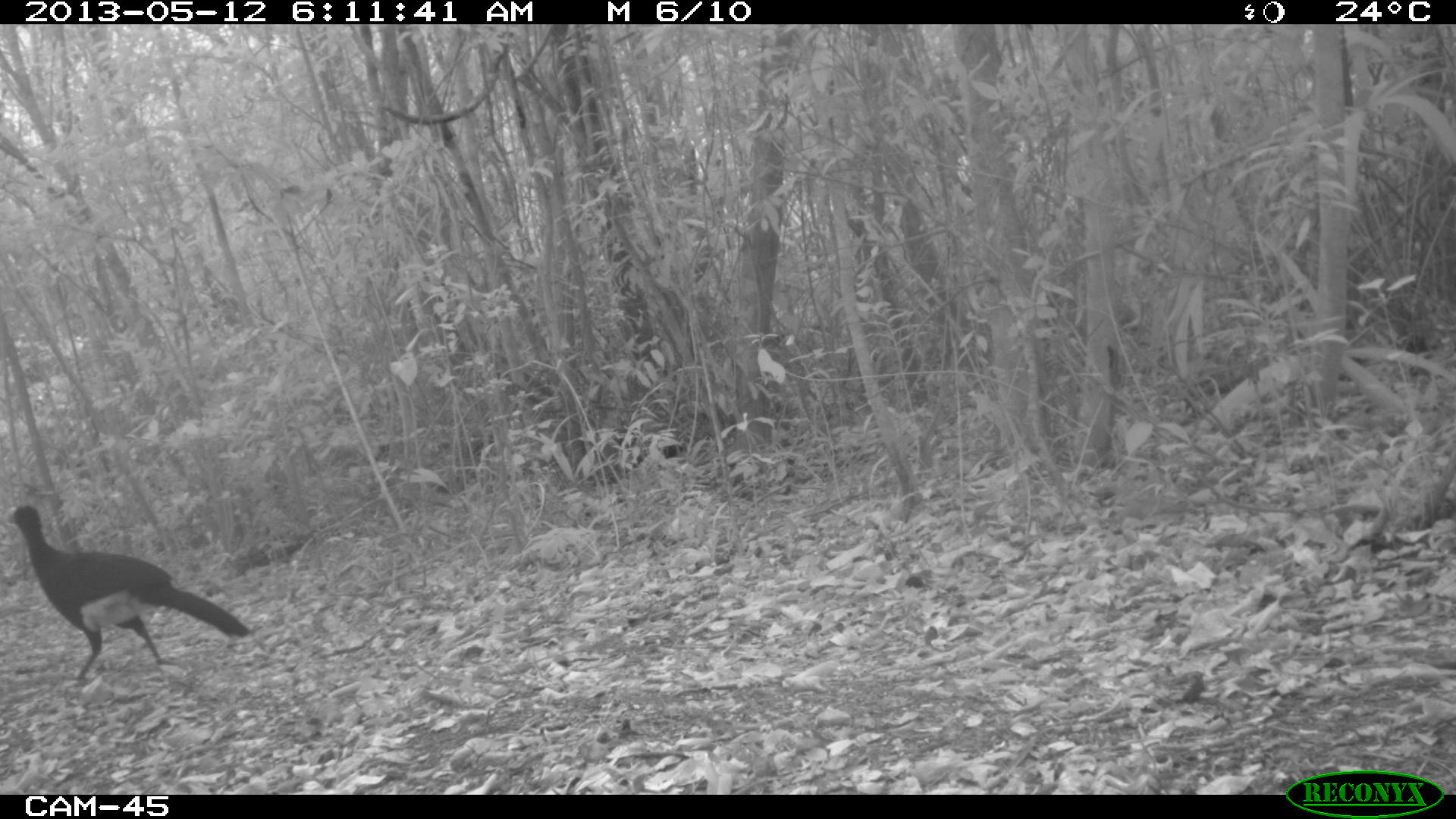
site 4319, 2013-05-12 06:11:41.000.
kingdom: Animalia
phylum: Chordata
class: Aves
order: Galliformes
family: Cracidae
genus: Crax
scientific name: Crax rubra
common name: great curassow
Crax rubra (great curassow), count 1, sex male.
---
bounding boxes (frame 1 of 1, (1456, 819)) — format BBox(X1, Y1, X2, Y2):
crax rubra: BBox(6, 504, 250, 687)